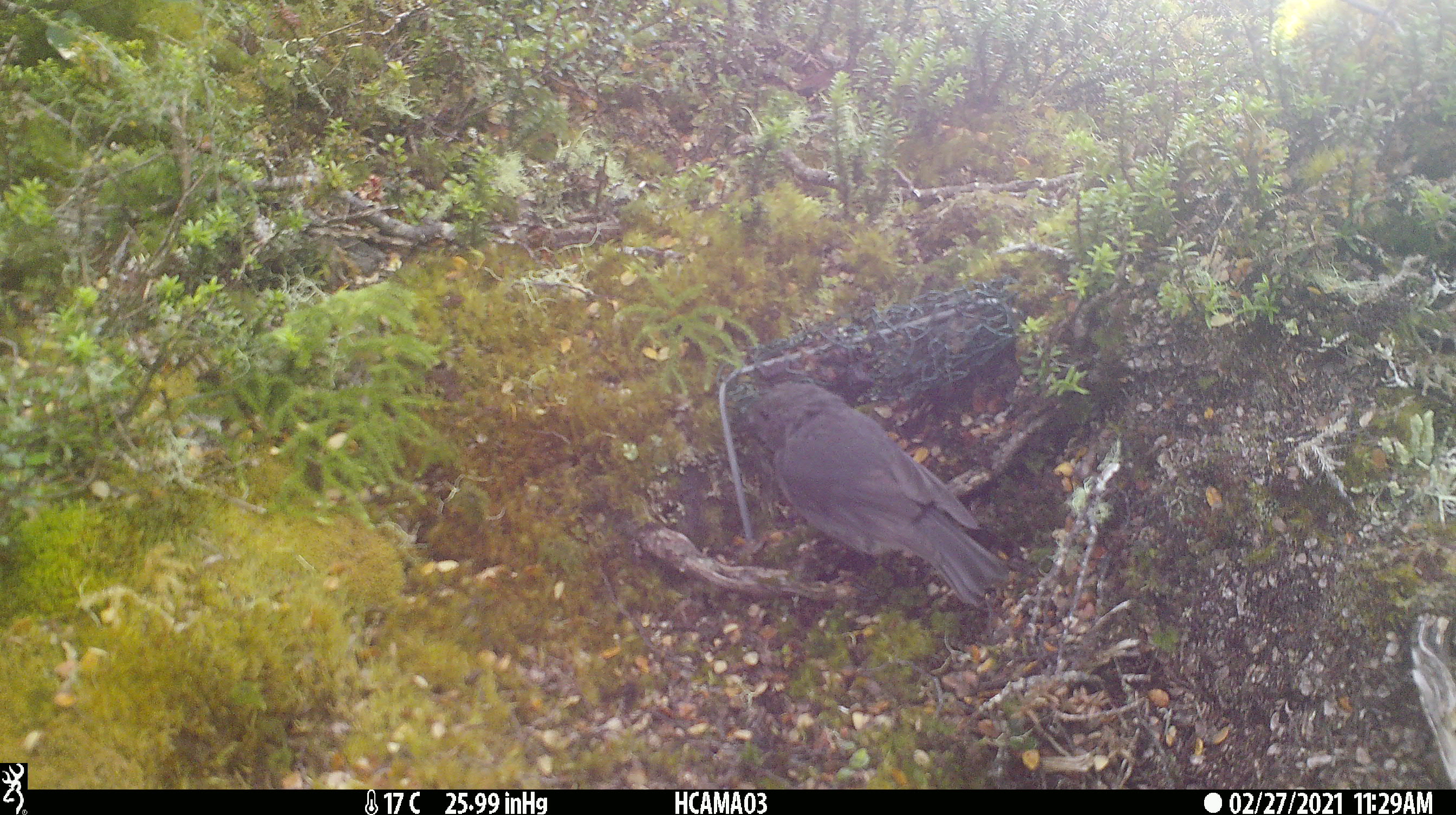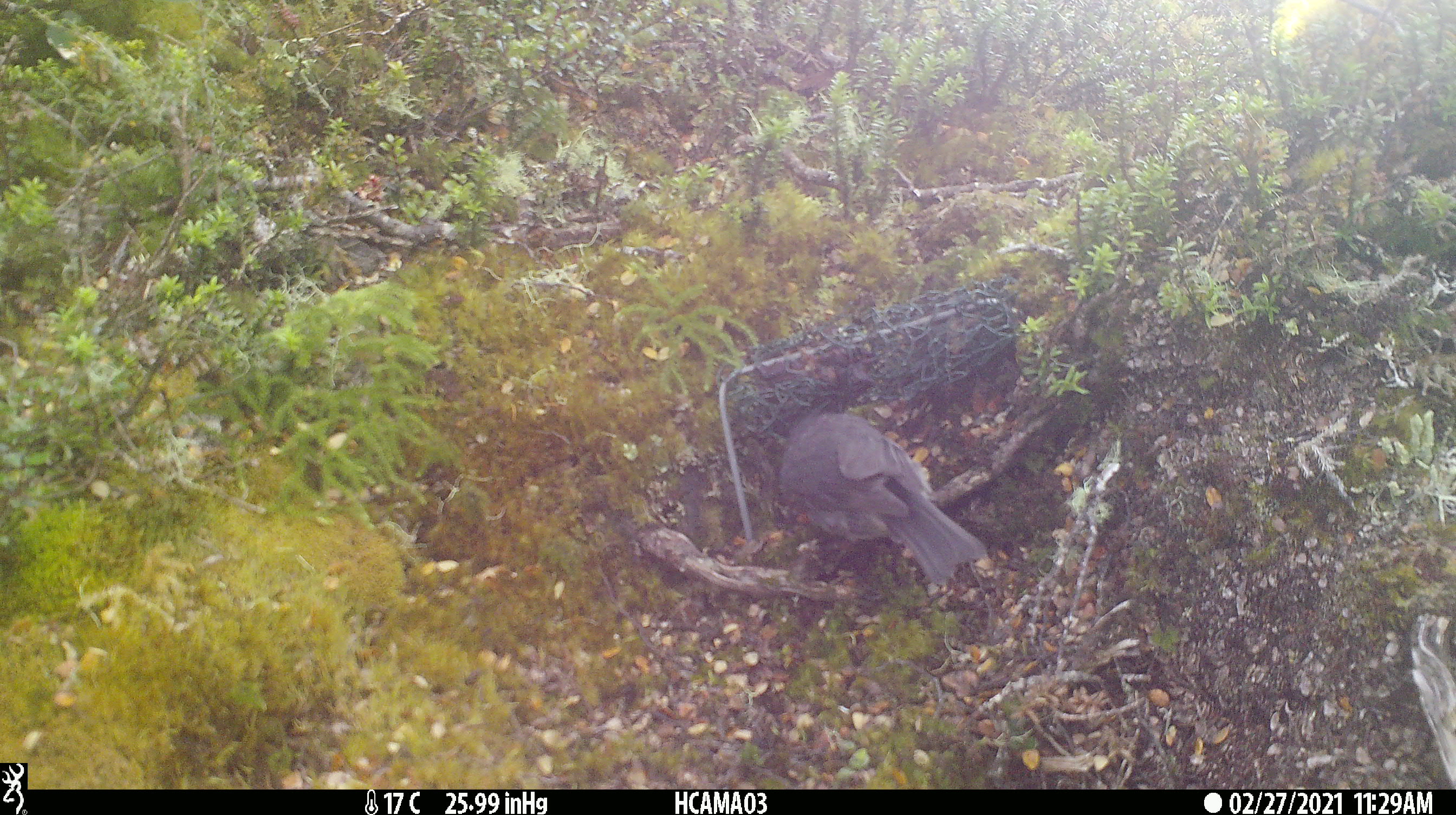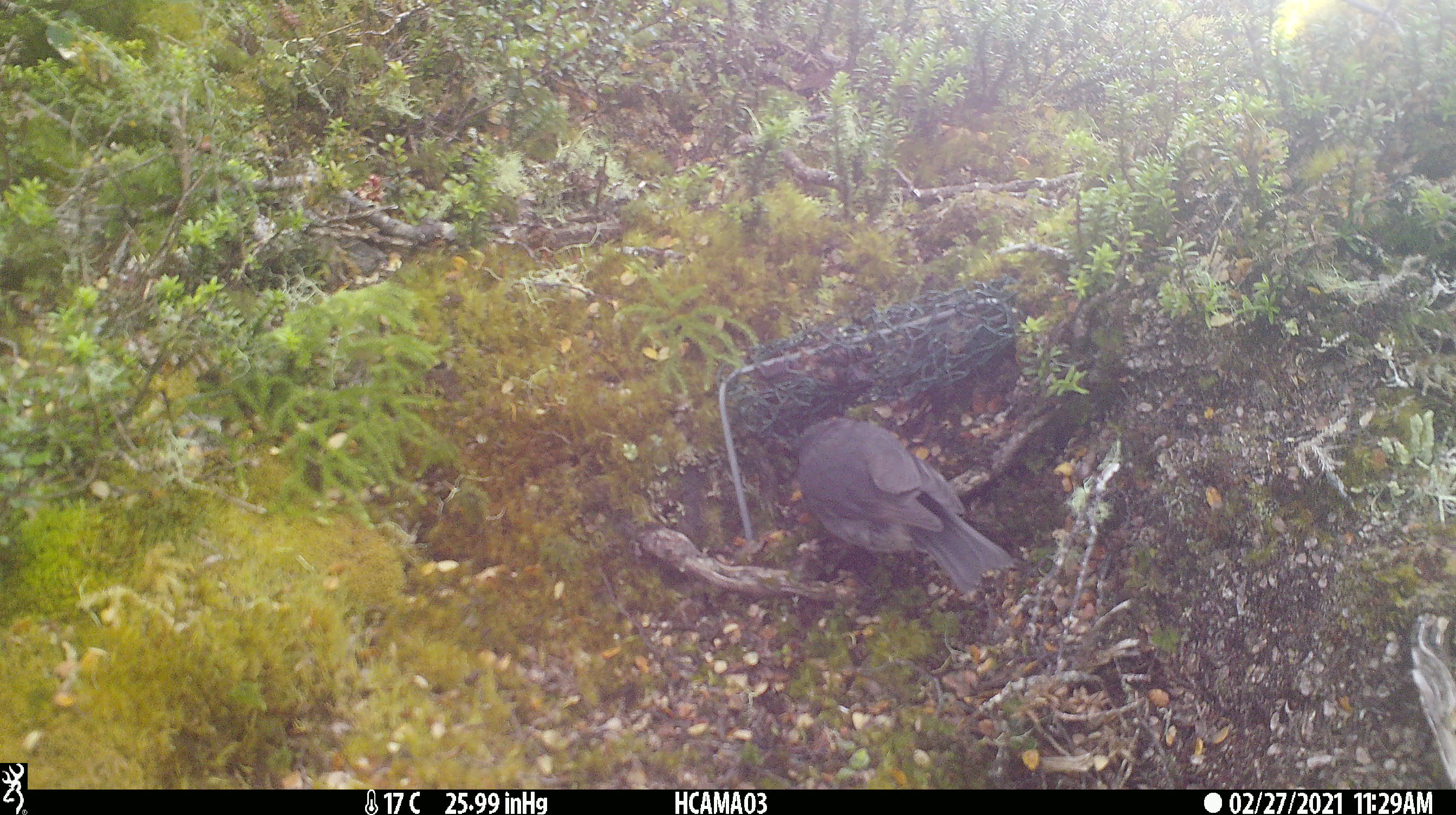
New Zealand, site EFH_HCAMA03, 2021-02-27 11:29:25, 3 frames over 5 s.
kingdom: Animalia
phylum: Chordata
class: Aves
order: Passeriformes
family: Petroicidae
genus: Petroica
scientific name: Petroica australis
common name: new zealand robin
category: robin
Robin (new zealand robin) (Petroica australis).